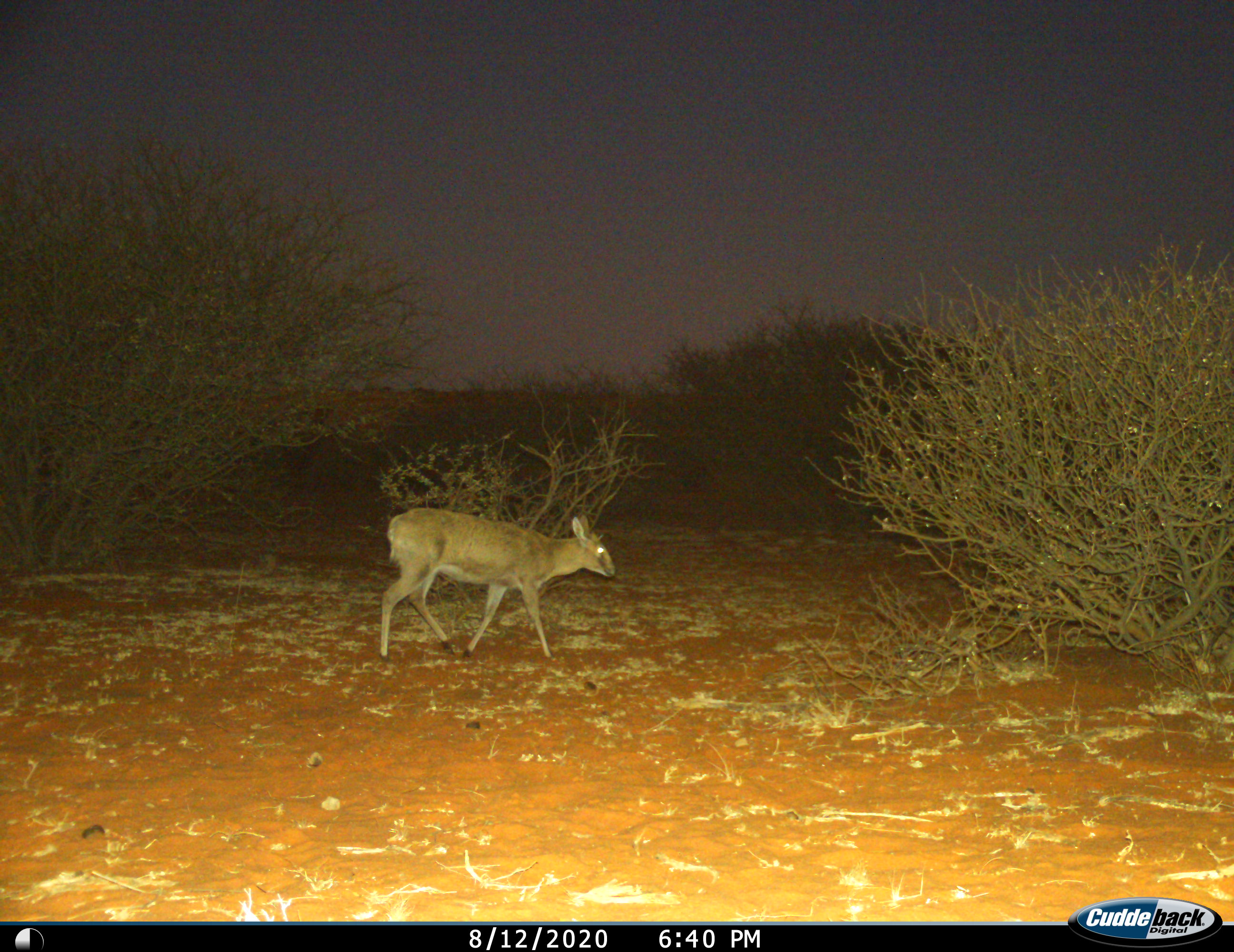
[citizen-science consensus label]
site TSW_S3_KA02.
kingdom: Animalia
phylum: Chordata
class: Mammalia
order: Artiodactyla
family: Bovidae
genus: Sylvicapra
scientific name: Sylvicapra grimmia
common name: common duiker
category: duikercommongrey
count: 1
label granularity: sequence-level